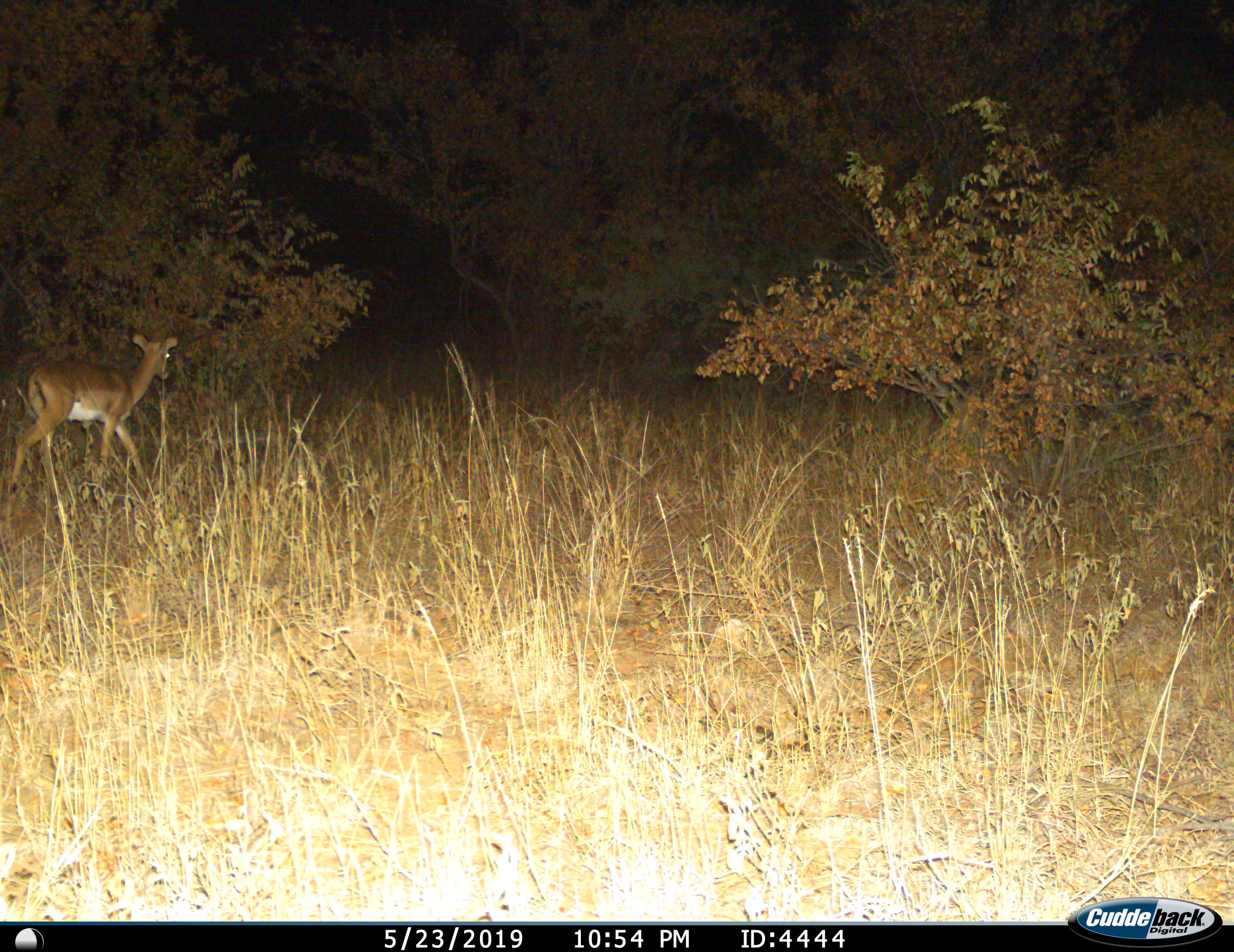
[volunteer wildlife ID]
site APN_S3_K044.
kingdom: Animalia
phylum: Chordata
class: Mammalia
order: Artiodactyla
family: Bovidae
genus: Aepyceros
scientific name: Aepyceros melampus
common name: impala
Impala (Aepyceros melampus), count 1. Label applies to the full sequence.